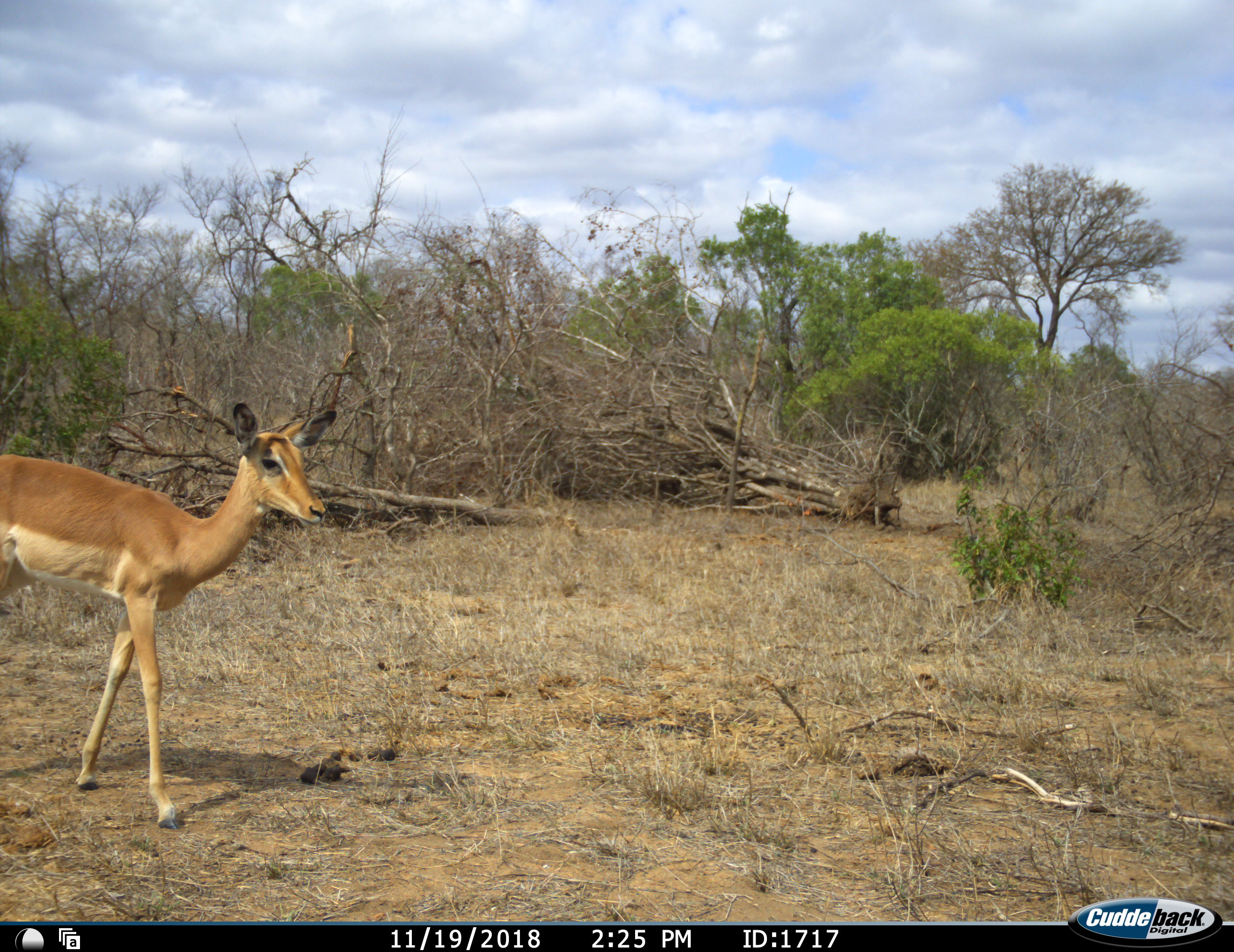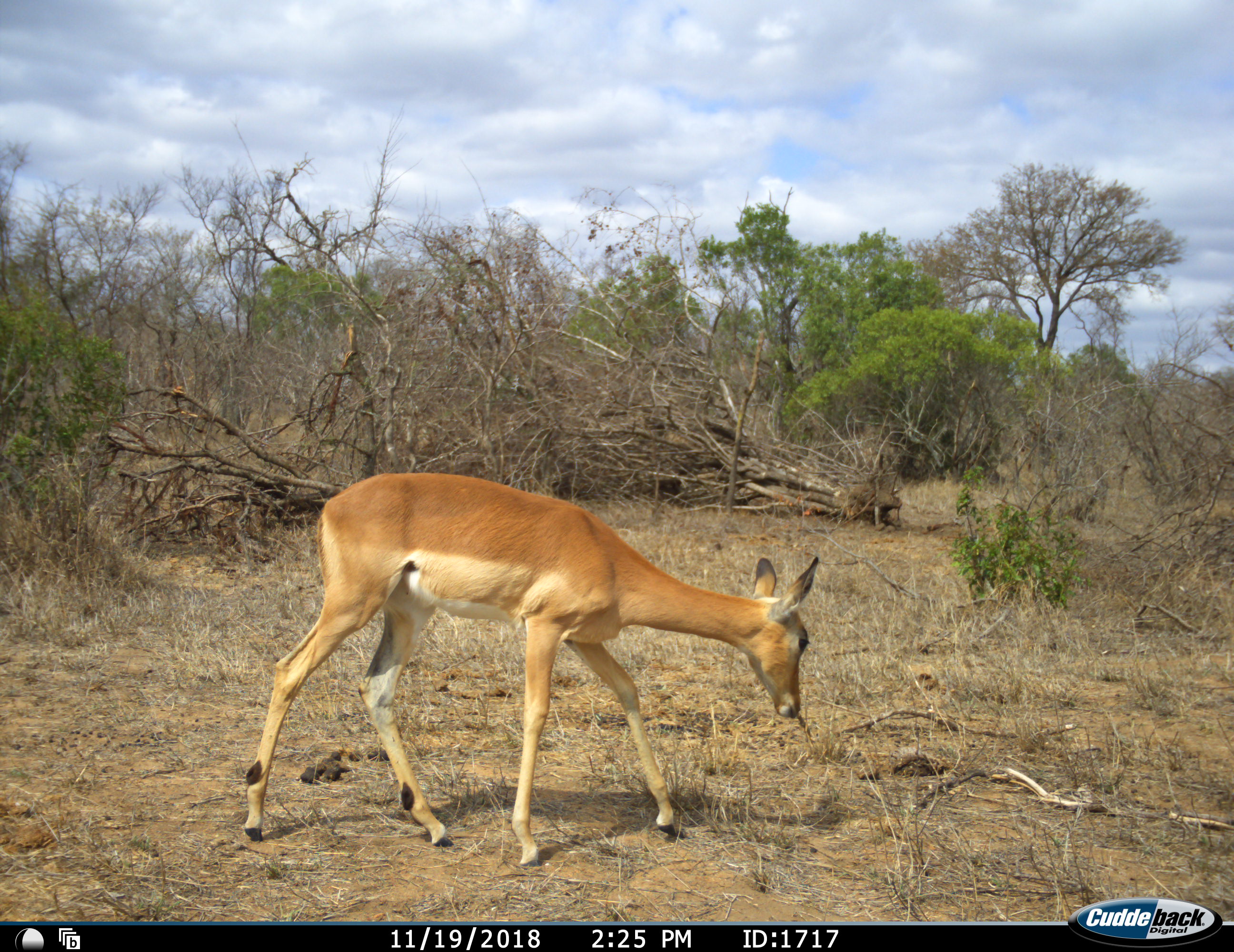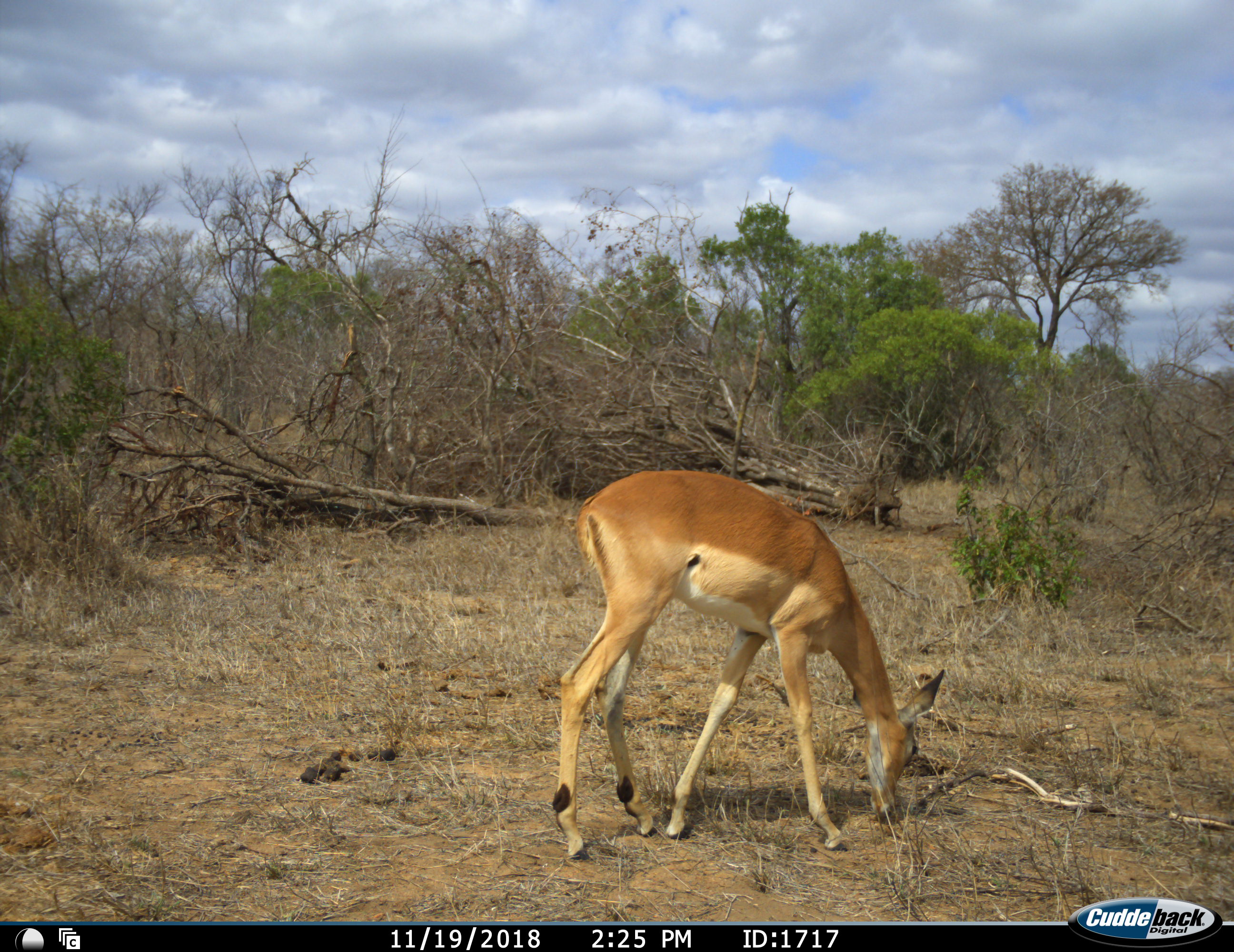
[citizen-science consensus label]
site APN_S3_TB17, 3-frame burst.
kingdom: Animalia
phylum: Chordata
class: Mammalia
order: Artiodactyla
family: Bovidae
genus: Aepyceros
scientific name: Aepyceros melampus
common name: impala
Impala (Aepyceros melampus), count 1. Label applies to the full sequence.